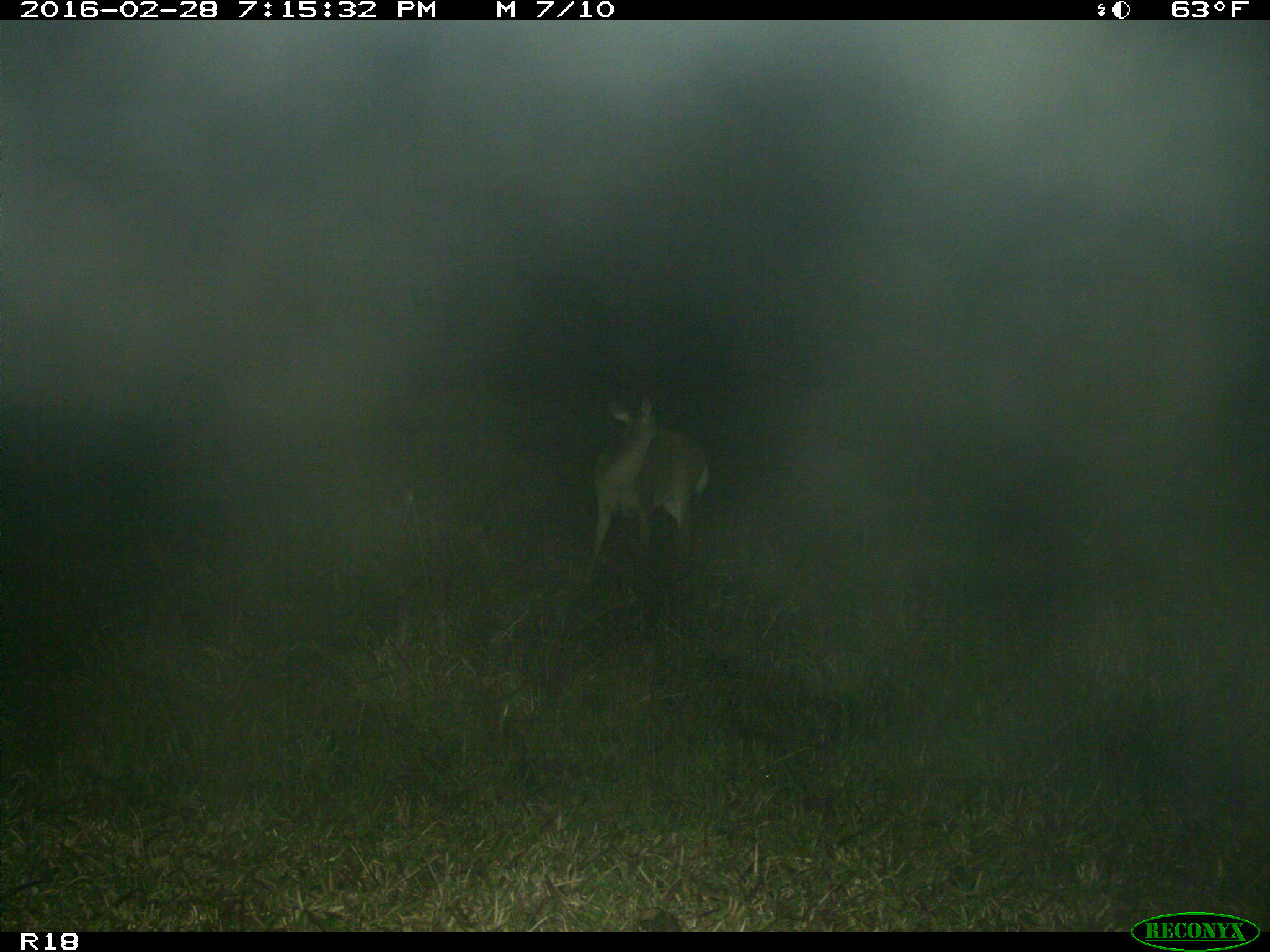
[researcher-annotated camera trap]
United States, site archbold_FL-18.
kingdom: Animalia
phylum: Chordata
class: Mammalia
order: Artiodactyla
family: Cervidae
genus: Odocoileus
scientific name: Odocoileus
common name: deer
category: unidentified deer